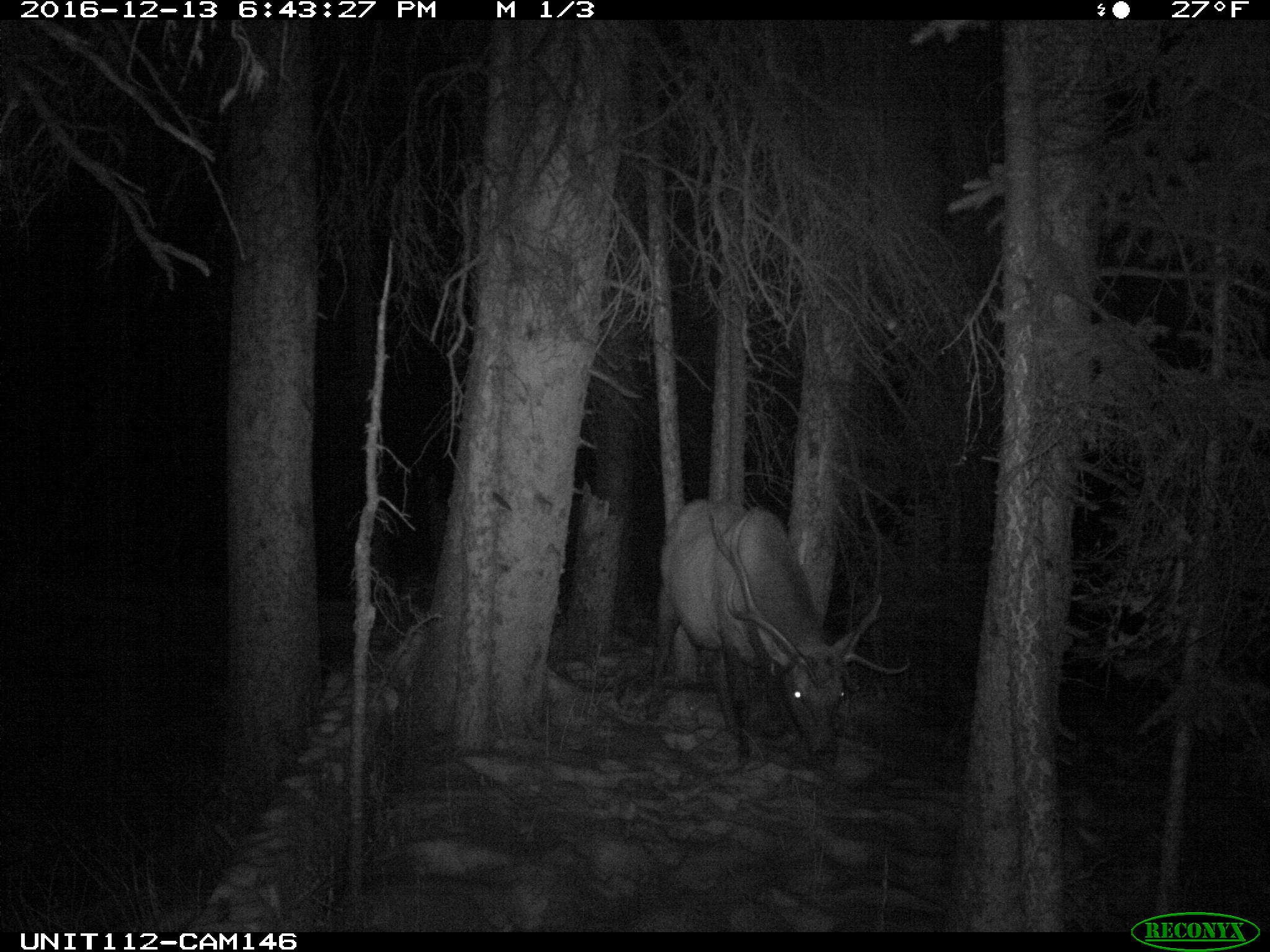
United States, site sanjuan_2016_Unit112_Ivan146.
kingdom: Animalia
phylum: Chordata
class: Mammalia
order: Artiodactyla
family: Cervidae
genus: Cervus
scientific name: Cervus elaphus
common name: red deer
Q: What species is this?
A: Cervus elaphus (red deer).